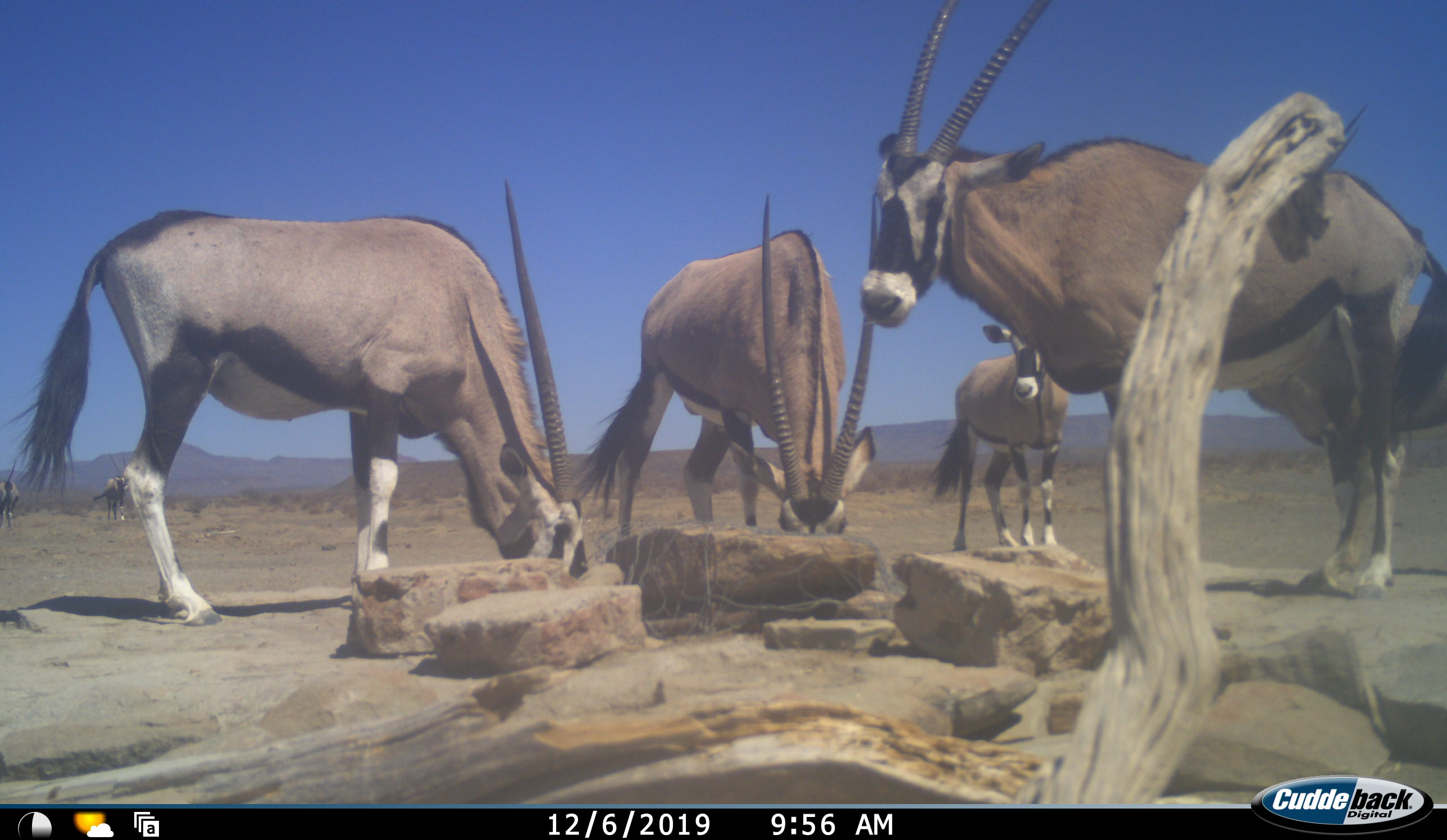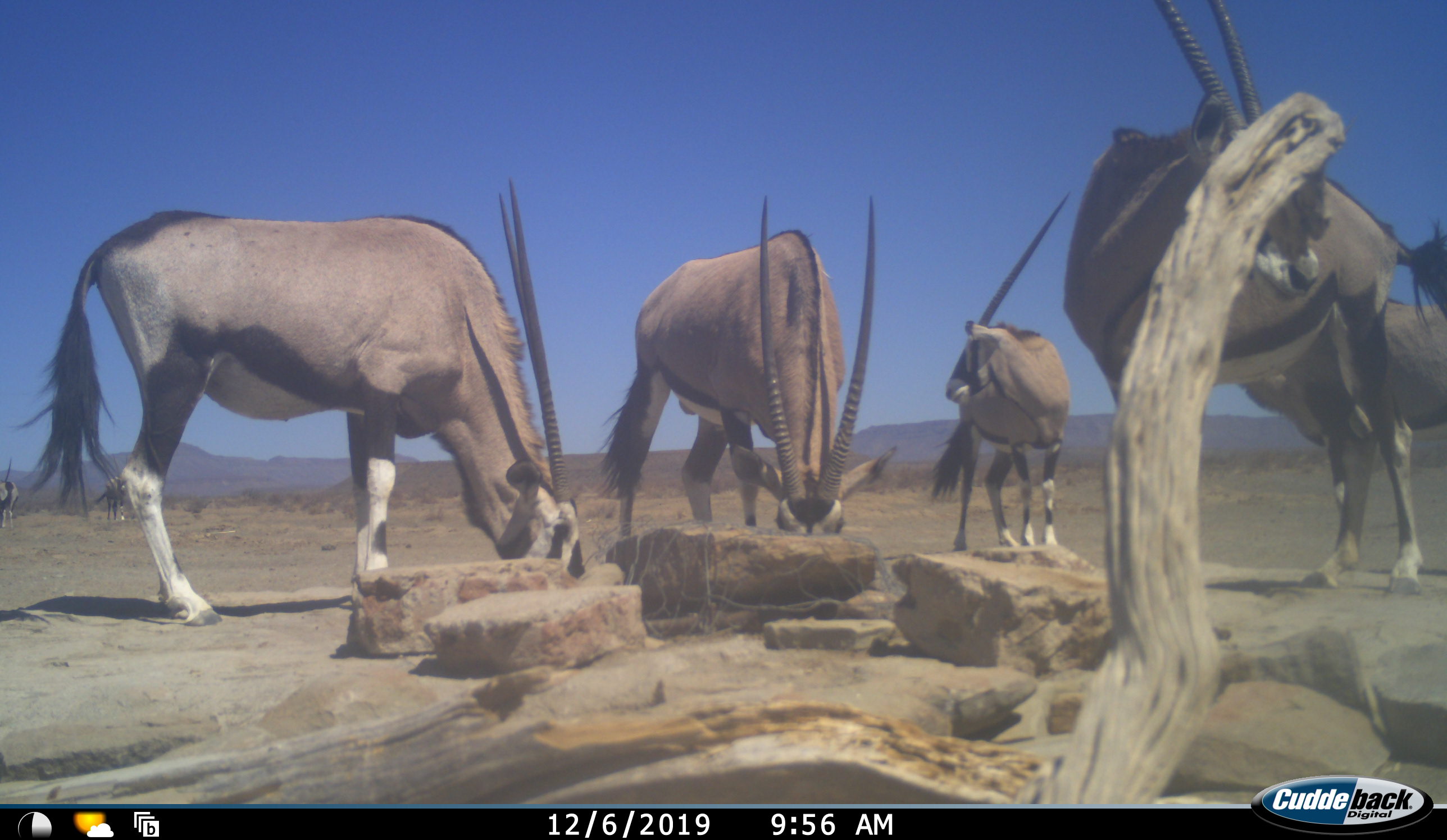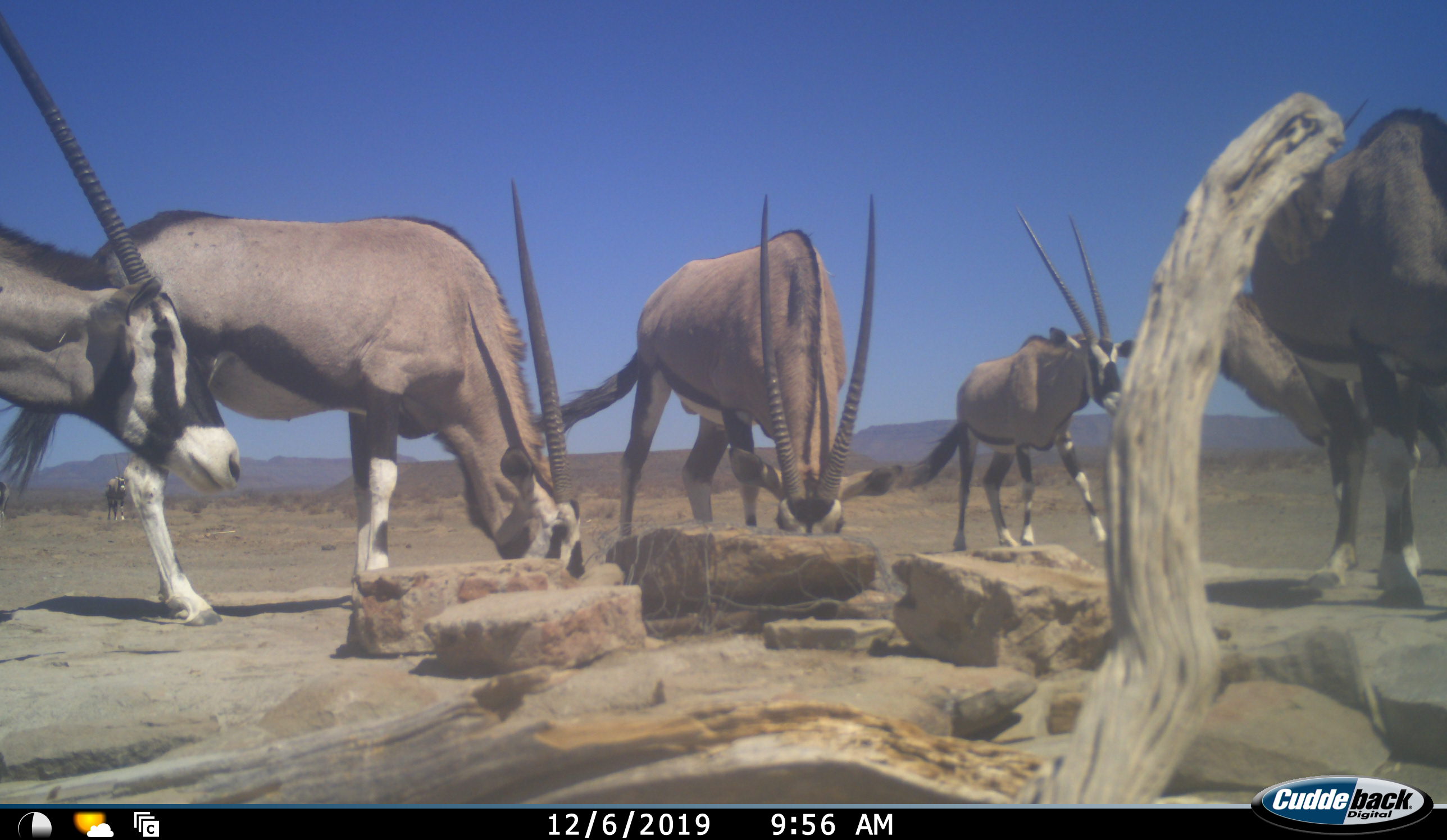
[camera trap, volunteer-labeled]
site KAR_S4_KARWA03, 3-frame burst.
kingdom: Animalia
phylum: Chordata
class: Mammalia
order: Artiodactyla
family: Bovidae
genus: Oryx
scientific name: Oryx gazella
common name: gemsbok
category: oryx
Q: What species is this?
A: Oryx (gemsbok) (Oryx gazella).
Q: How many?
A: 5.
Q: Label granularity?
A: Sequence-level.